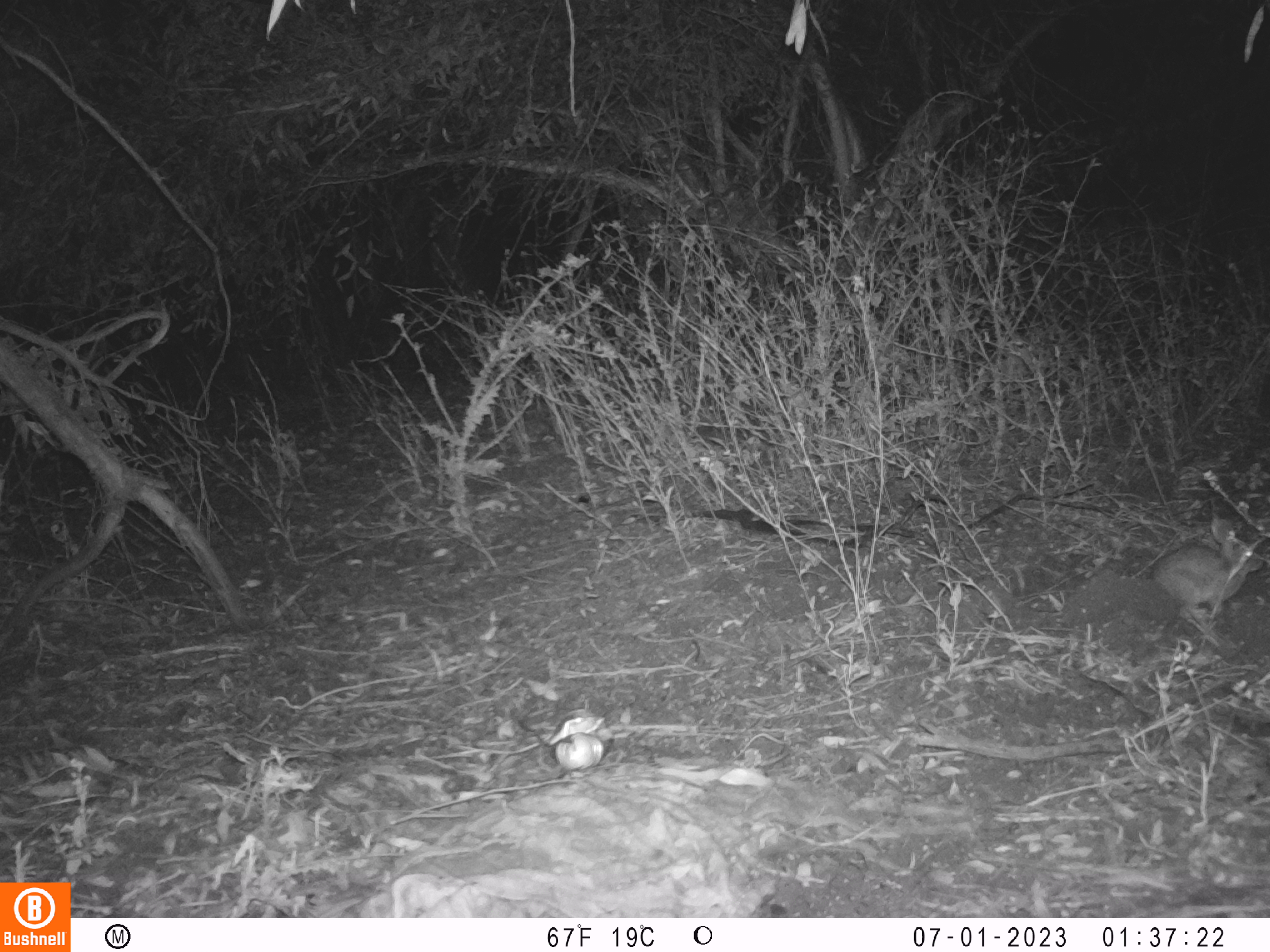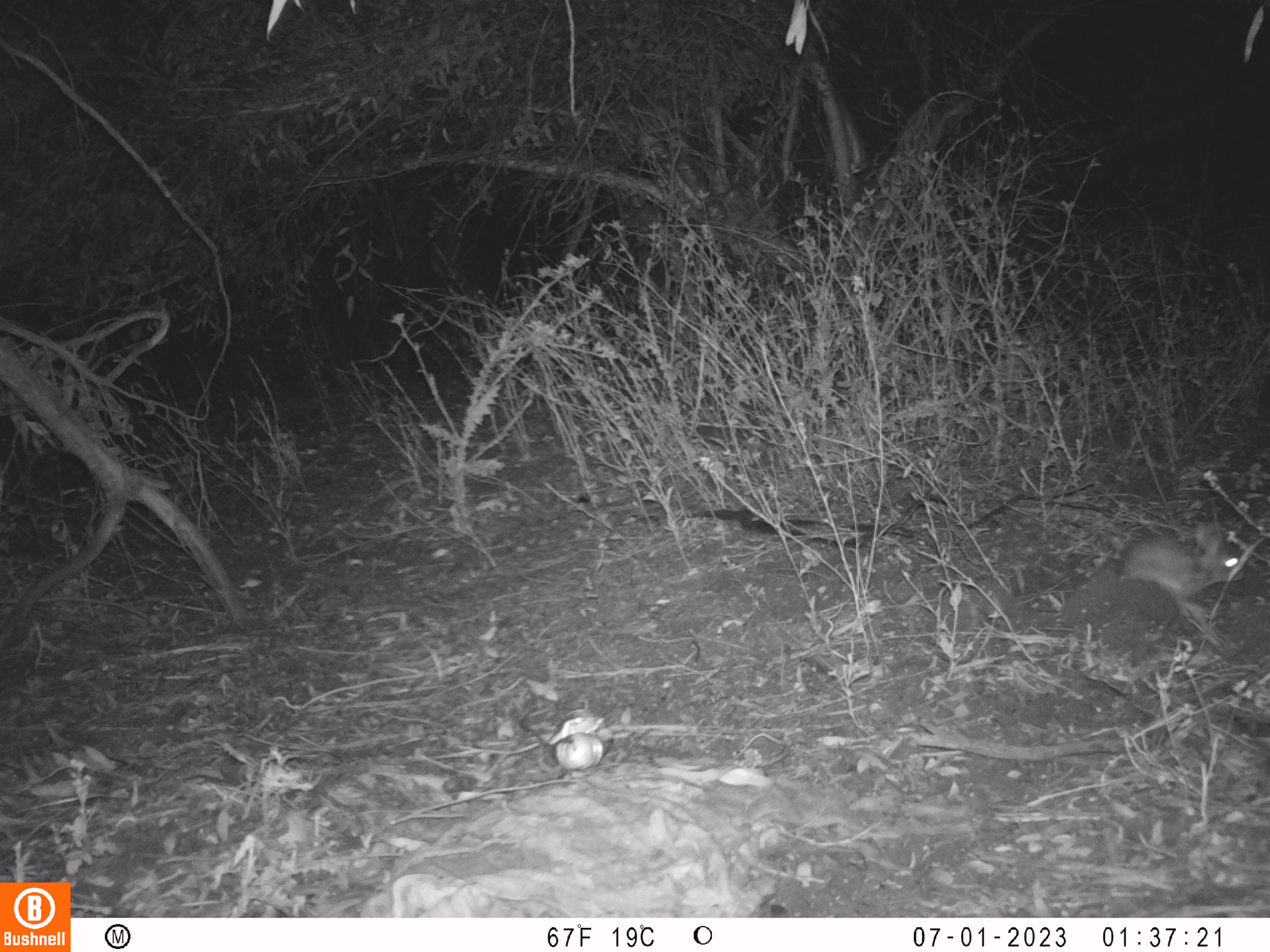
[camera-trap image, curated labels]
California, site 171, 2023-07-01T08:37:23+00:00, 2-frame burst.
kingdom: Animalia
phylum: Chordata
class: Mammalia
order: Lagomorpha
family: Leporidae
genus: Sylvilagus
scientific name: Sylvilagus bachmani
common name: brush rabbit